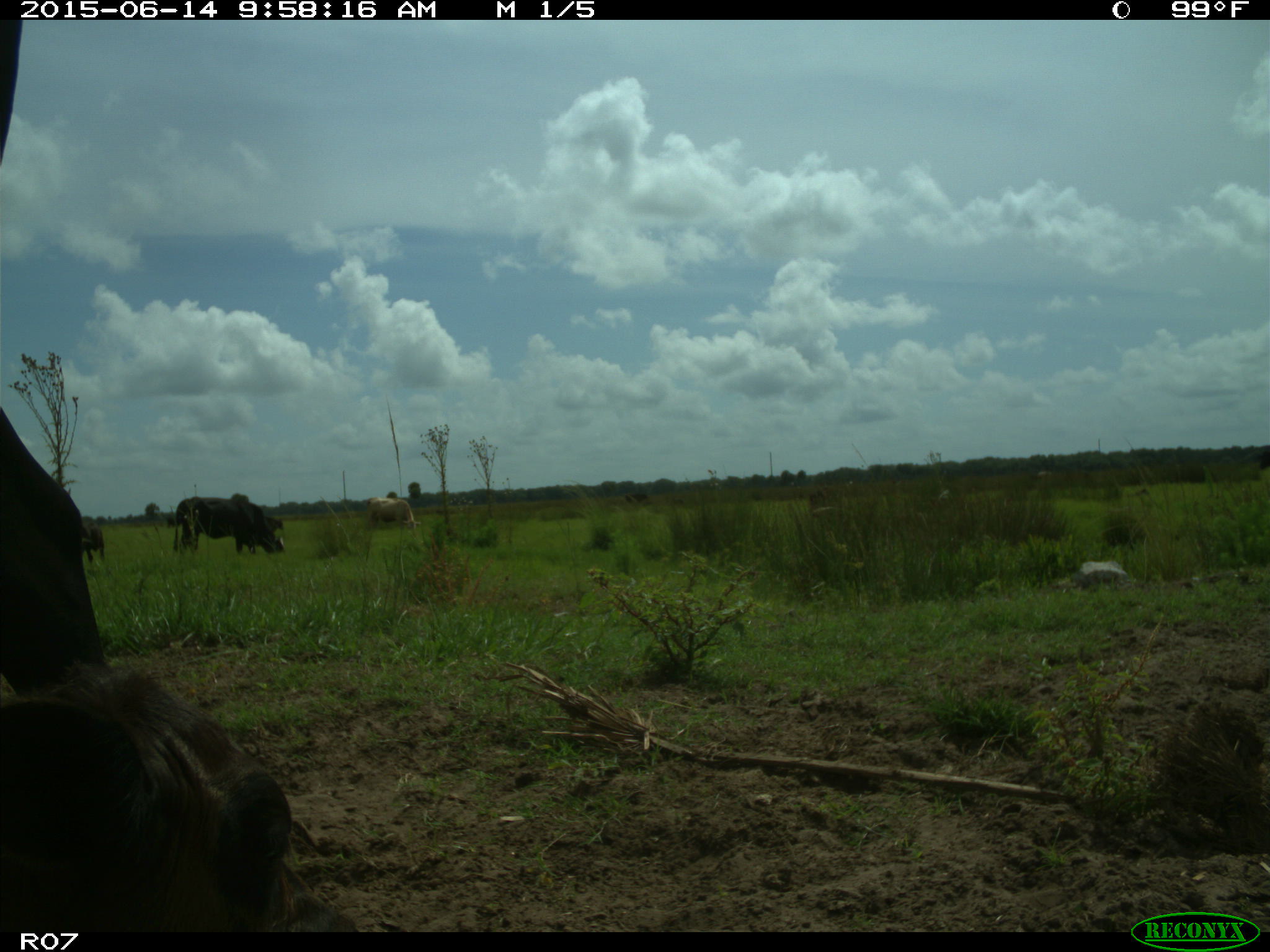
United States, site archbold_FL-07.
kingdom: Animalia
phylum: Chordata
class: Mammalia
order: Artiodactyla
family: Bovidae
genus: Bos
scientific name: Bos taurus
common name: domestic cow